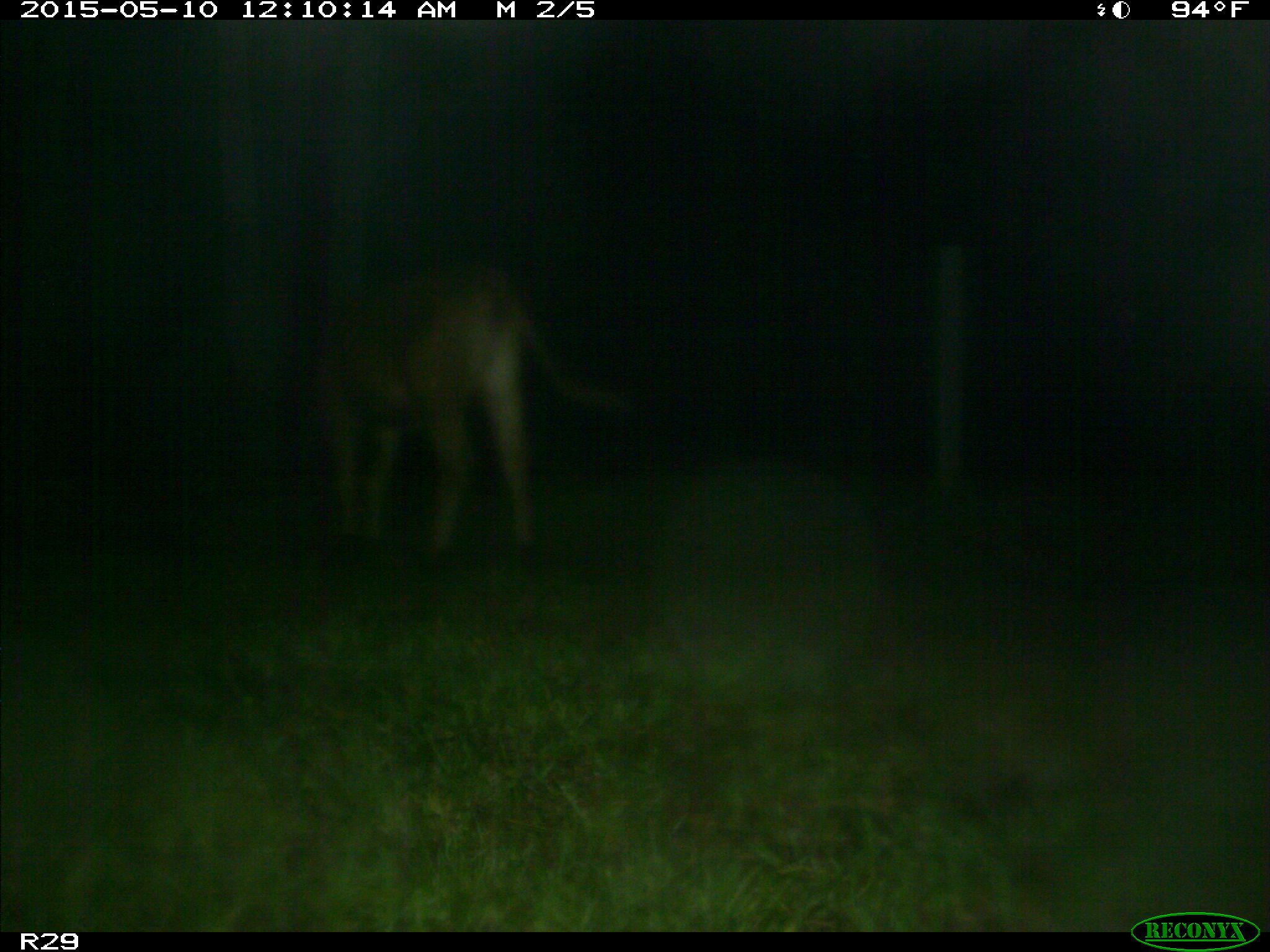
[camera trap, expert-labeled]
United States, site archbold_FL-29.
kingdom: Animalia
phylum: Chordata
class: Mammalia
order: Artiodactyla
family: Bovidae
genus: Bos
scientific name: Bos taurus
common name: domestic cow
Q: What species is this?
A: Bos taurus (domestic cow).